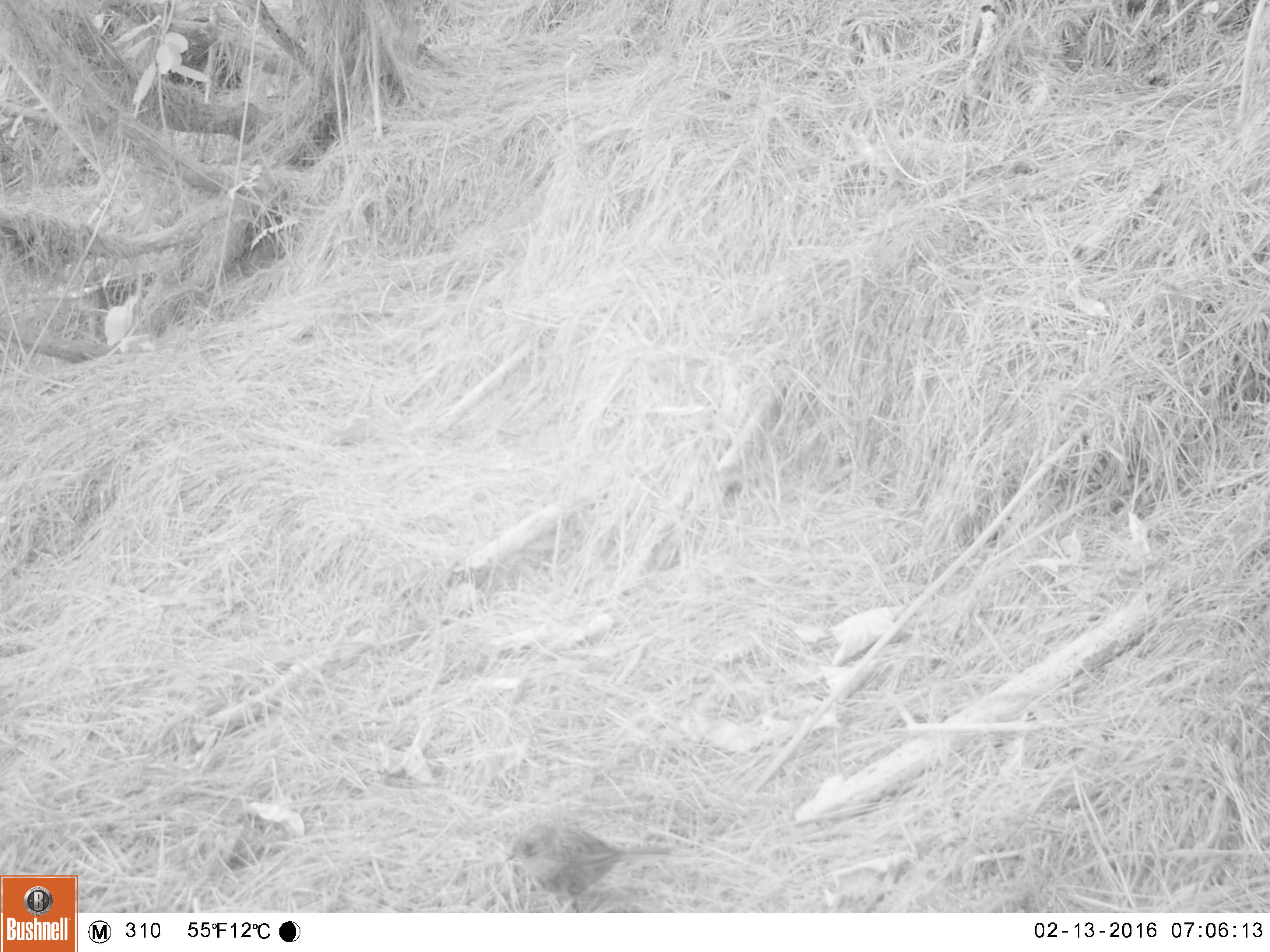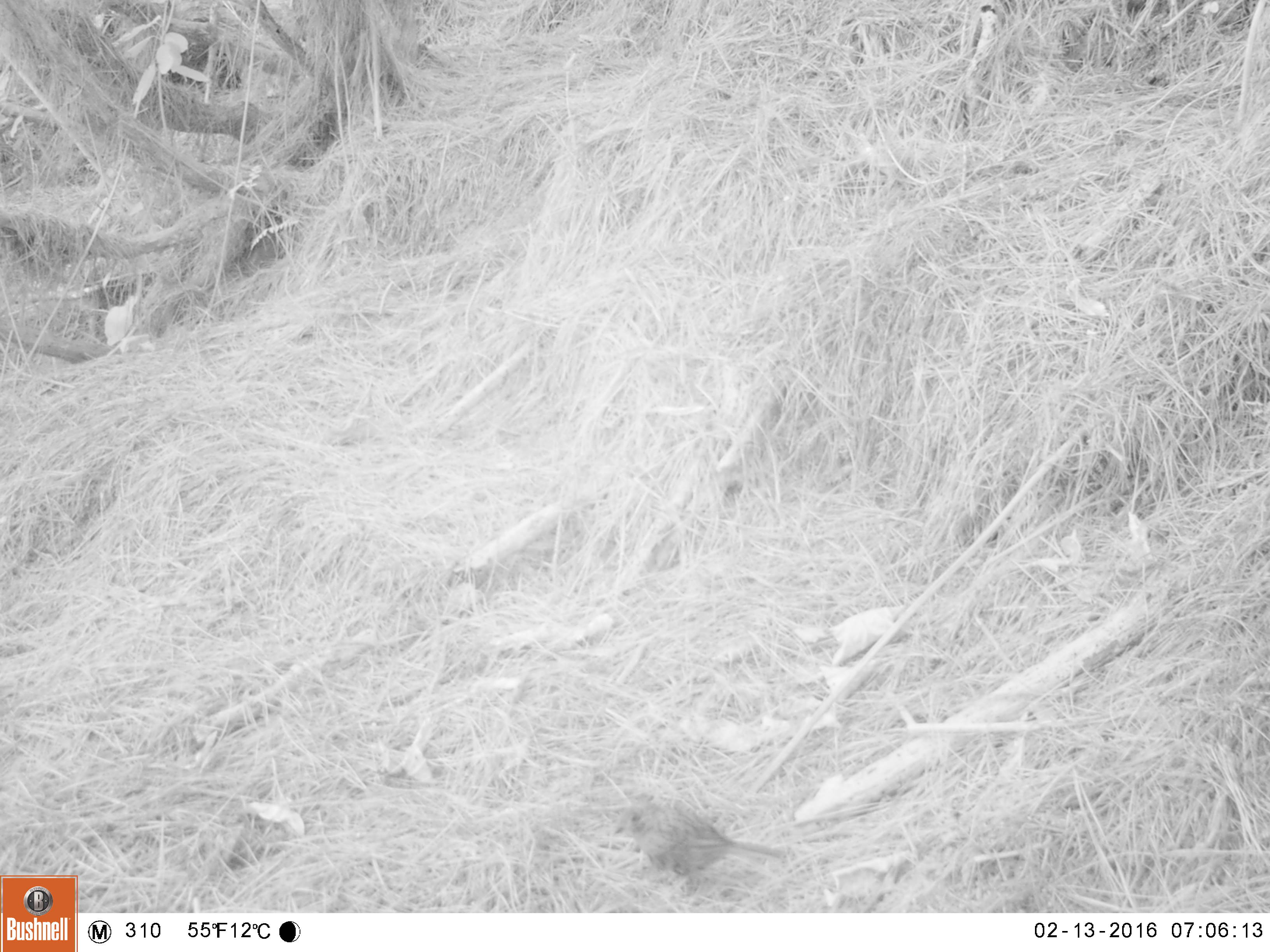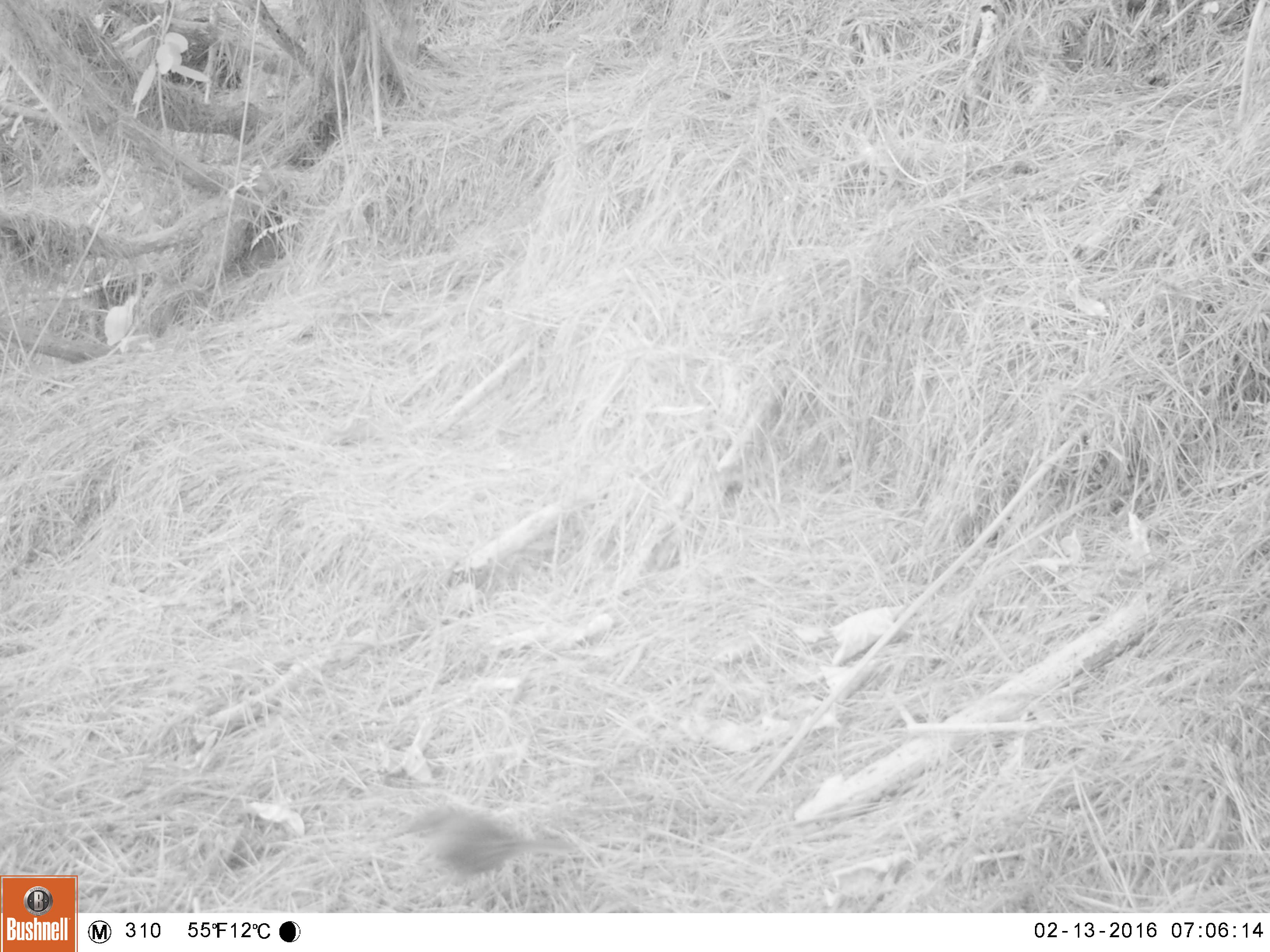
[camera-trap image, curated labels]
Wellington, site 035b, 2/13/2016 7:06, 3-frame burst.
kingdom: Animalia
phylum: Chordata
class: Aves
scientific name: Aves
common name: bird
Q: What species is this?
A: Bird (Aves).